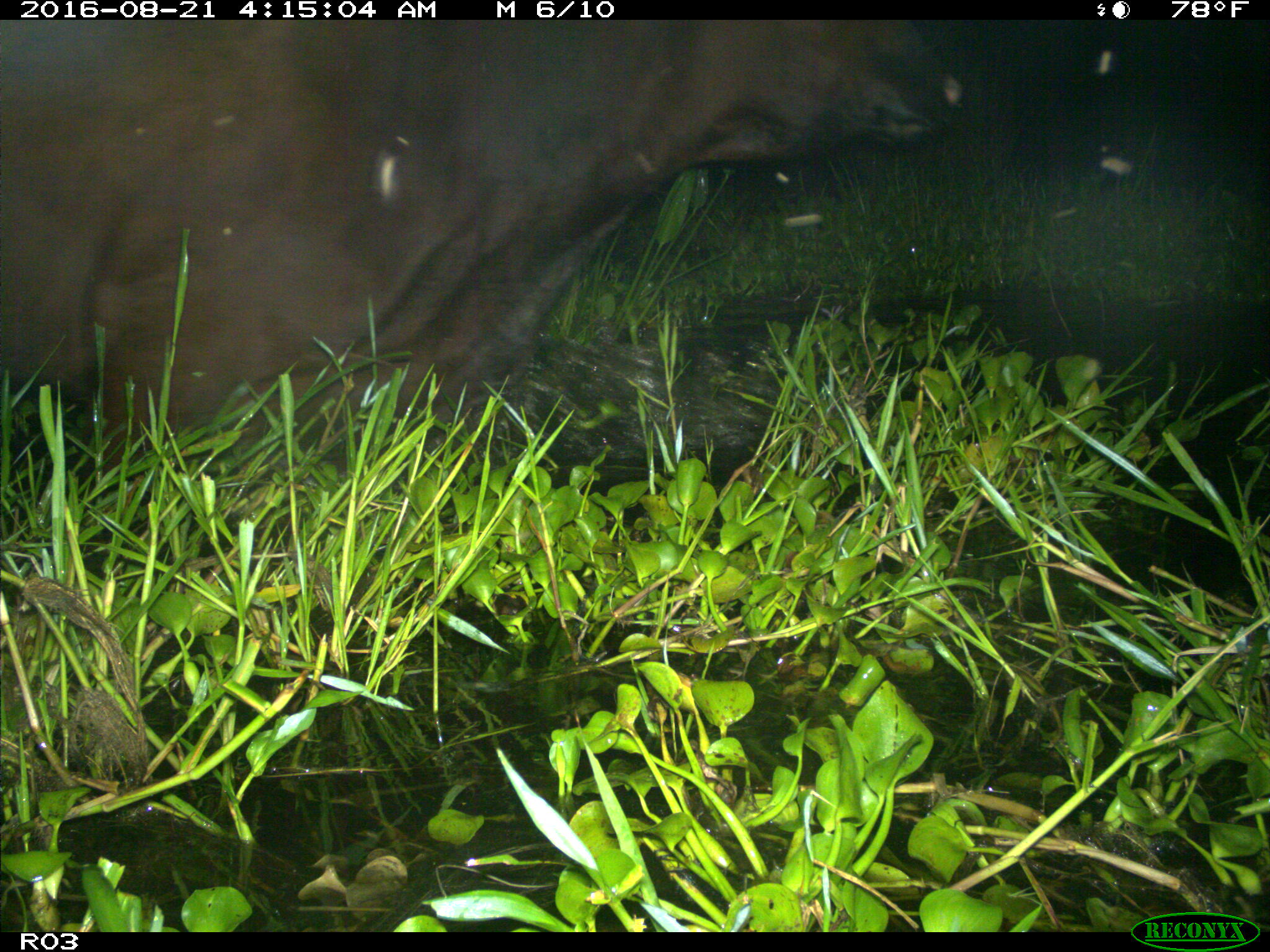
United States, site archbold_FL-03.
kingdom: Animalia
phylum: Chordata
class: Mammalia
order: Artiodactyla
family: Bovidae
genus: Bos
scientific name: Bos taurus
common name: domestic cow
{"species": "Bos taurus (domestic cow)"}